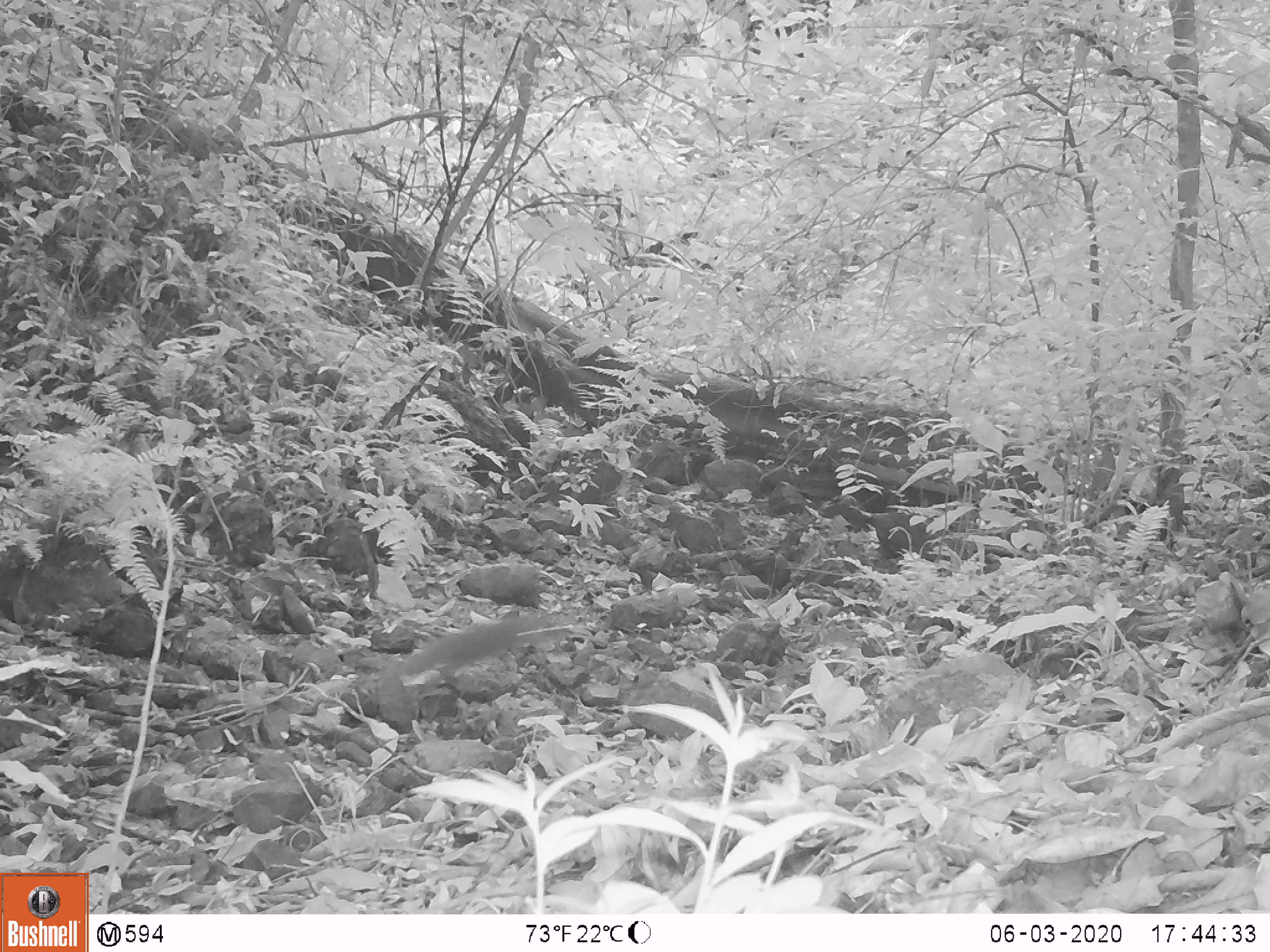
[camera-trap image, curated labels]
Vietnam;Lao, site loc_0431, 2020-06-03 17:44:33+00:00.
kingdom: Animalia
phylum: Chordata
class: Mammalia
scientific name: Mammalia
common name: mammal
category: unidentified small mammal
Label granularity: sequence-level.